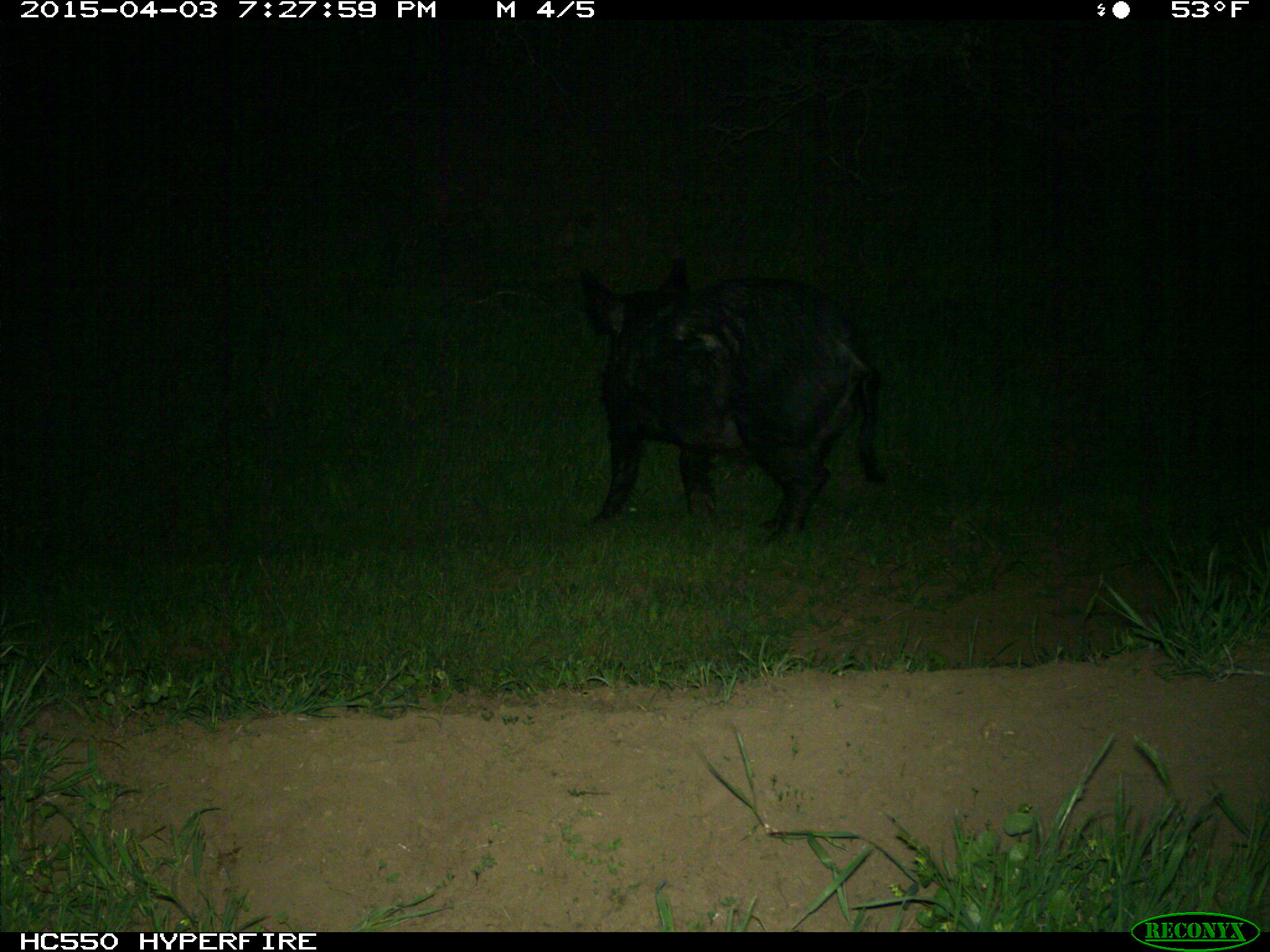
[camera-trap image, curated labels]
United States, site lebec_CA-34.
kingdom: Animalia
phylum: Chordata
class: Mammalia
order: Artiodactyla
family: Suidae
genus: Sus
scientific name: Sus scrofa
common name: wild boar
Sus scrofa (wild boar).